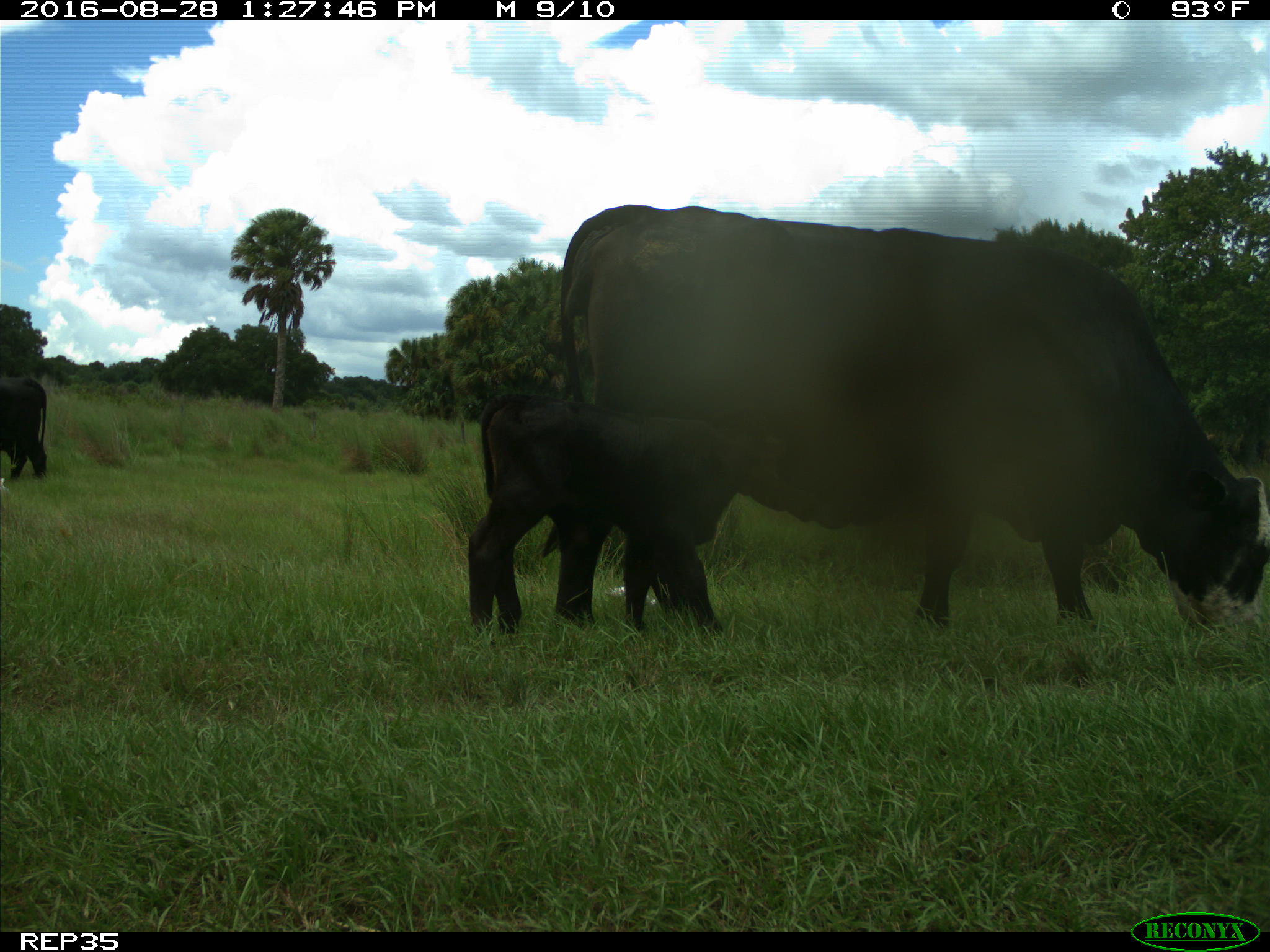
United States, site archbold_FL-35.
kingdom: Animalia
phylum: Chordata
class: Mammalia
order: Artiodactyla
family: Bovidae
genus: Bos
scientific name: Bos taurus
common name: domestic cow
Bos taurus (domestic cow).